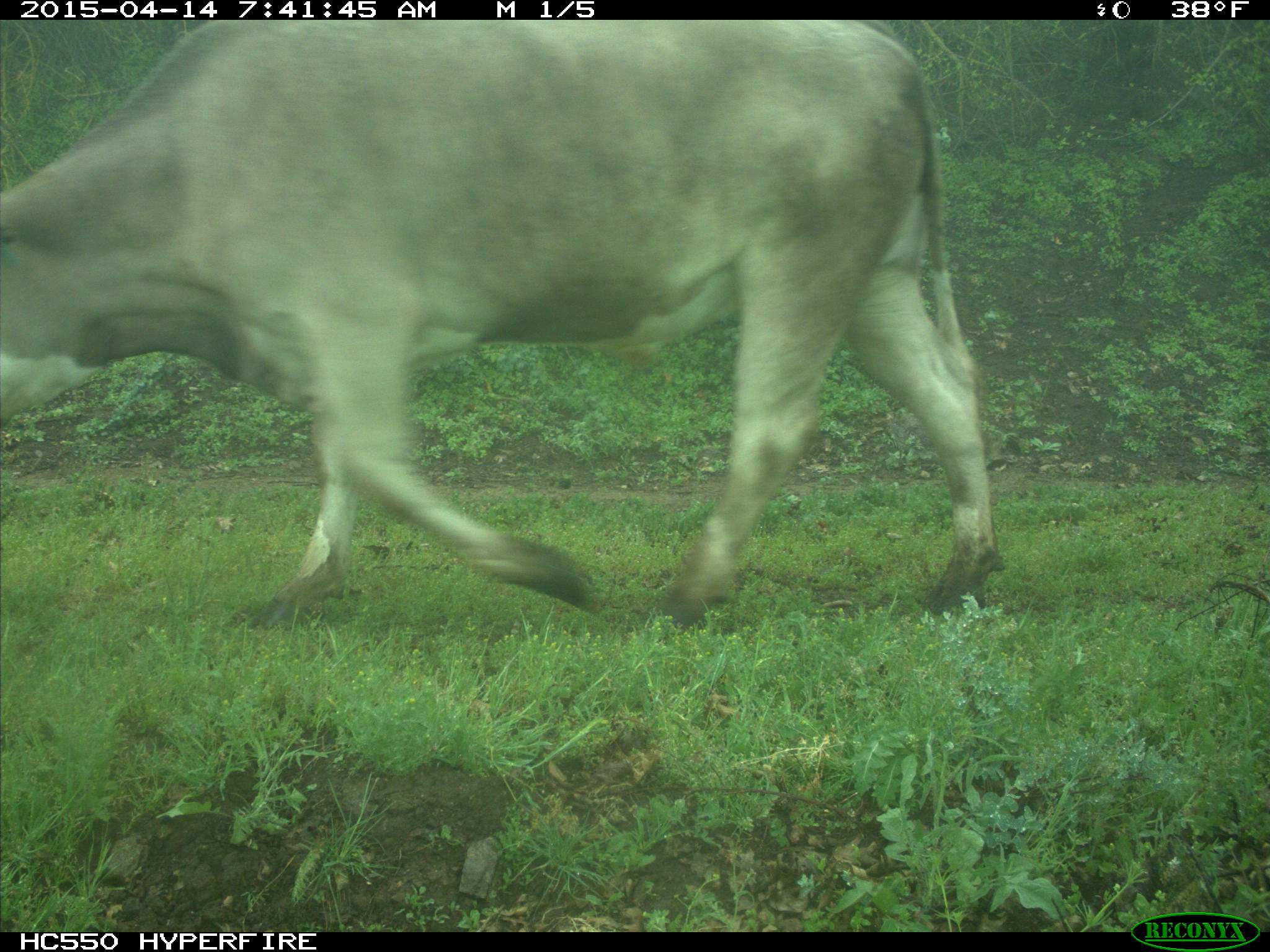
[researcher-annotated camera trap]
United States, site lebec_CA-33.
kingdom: Animalia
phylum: Chordata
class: Mammalia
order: Artiodactyla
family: Bovidae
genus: Bos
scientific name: Bos taurus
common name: domestic cow